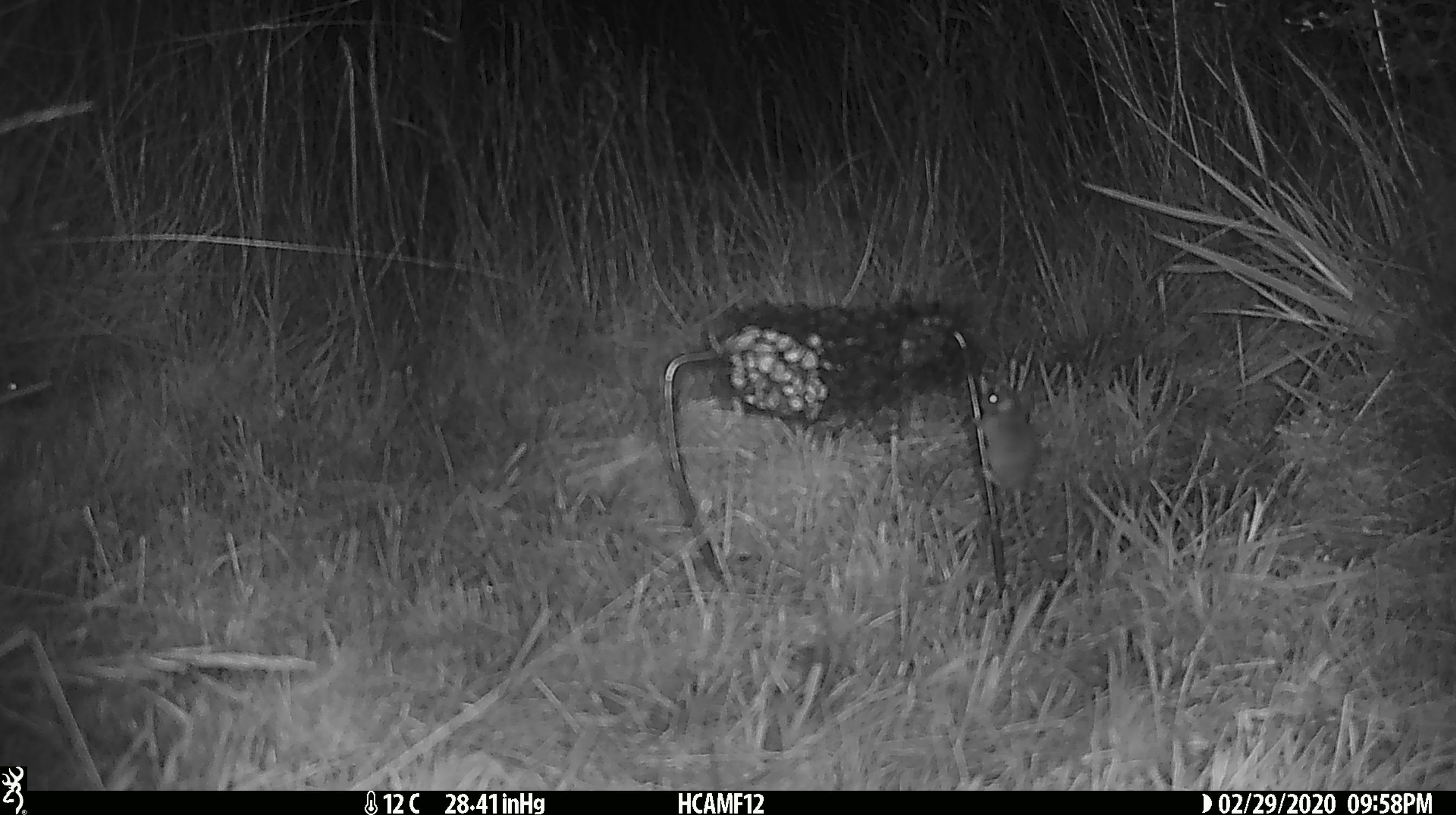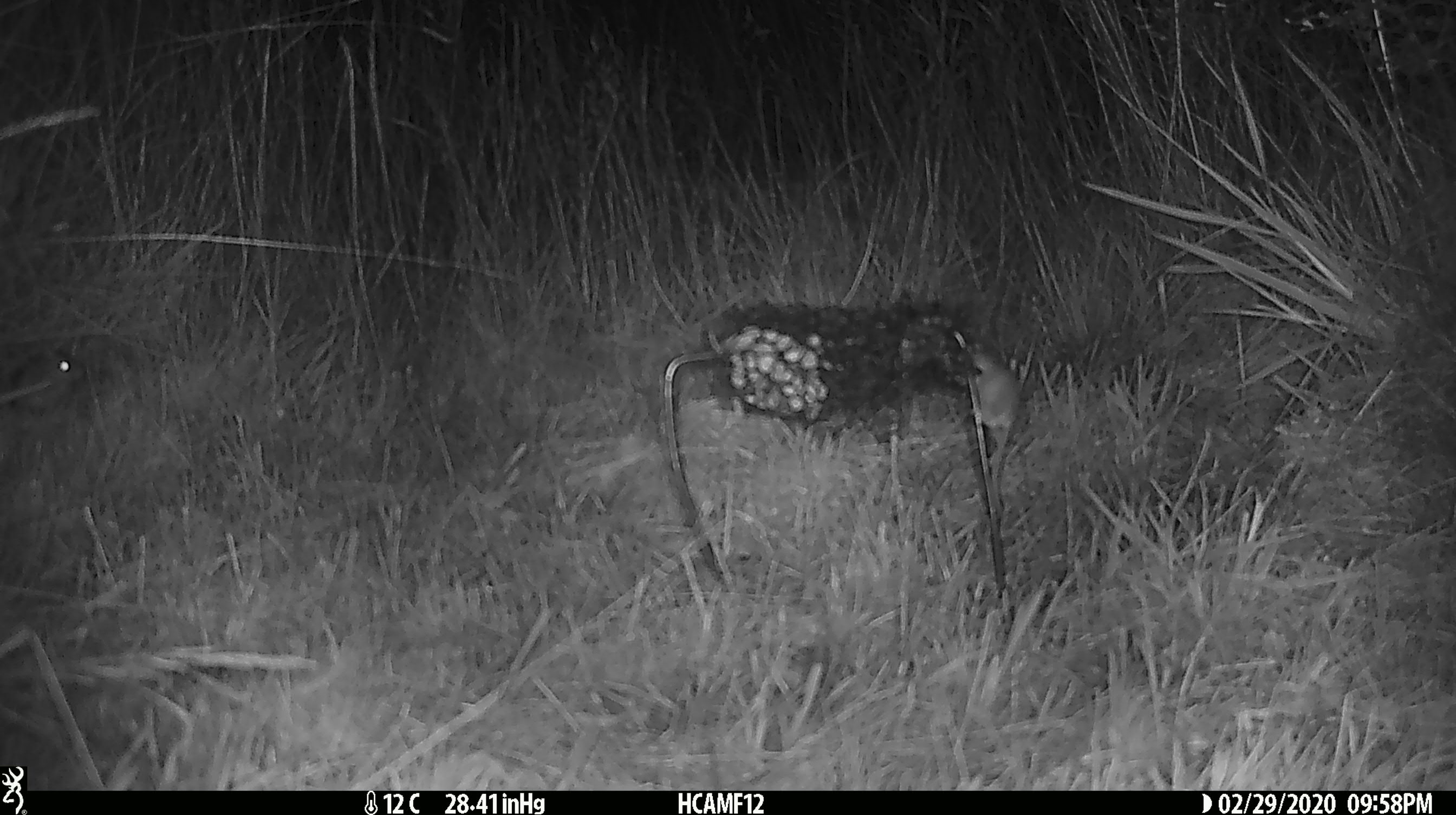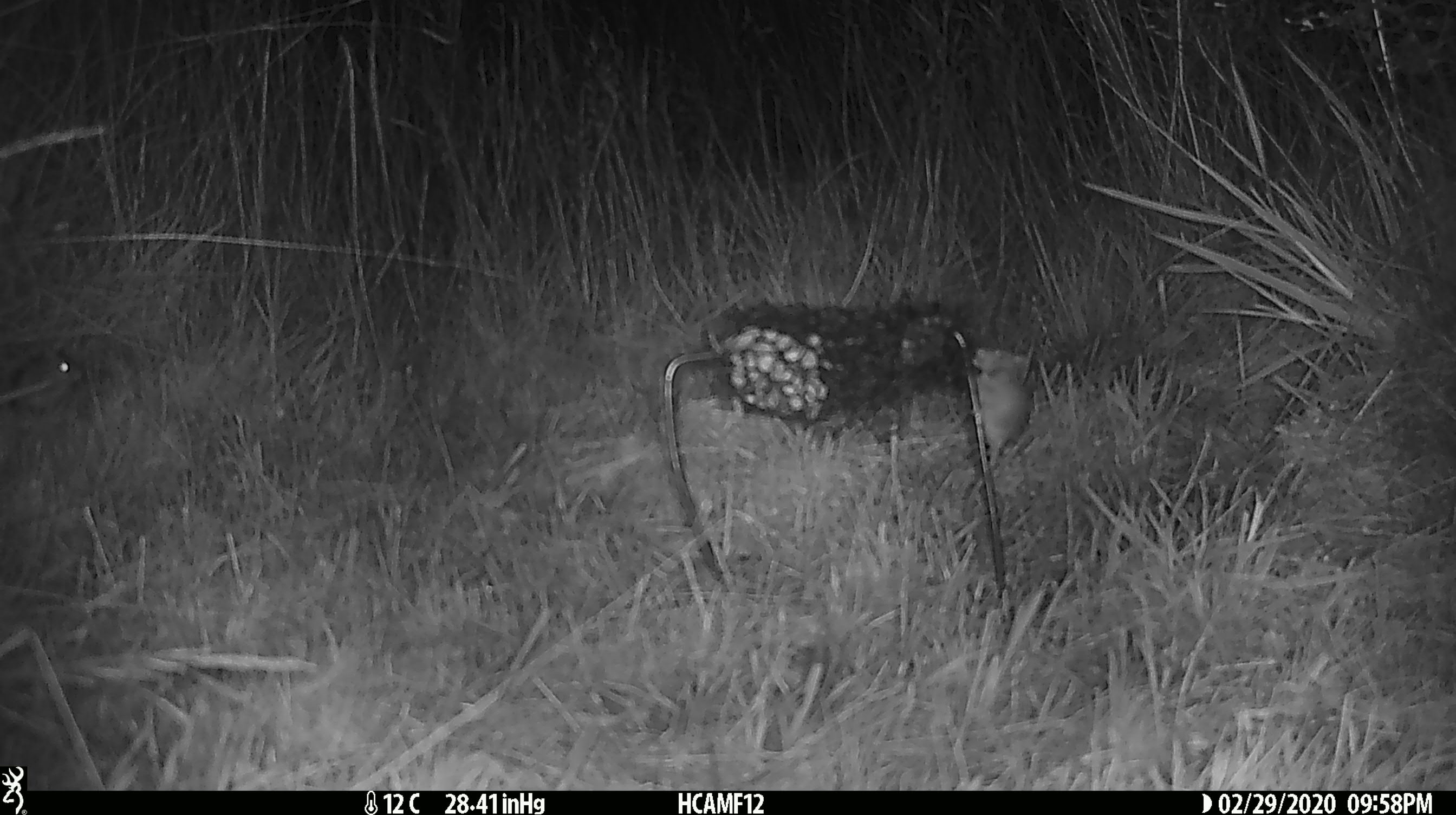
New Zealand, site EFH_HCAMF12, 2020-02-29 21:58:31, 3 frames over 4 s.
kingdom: Animalia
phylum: Chordata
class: Mammalia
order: Rodentia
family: Muridae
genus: Mus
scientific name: Mus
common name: mouse